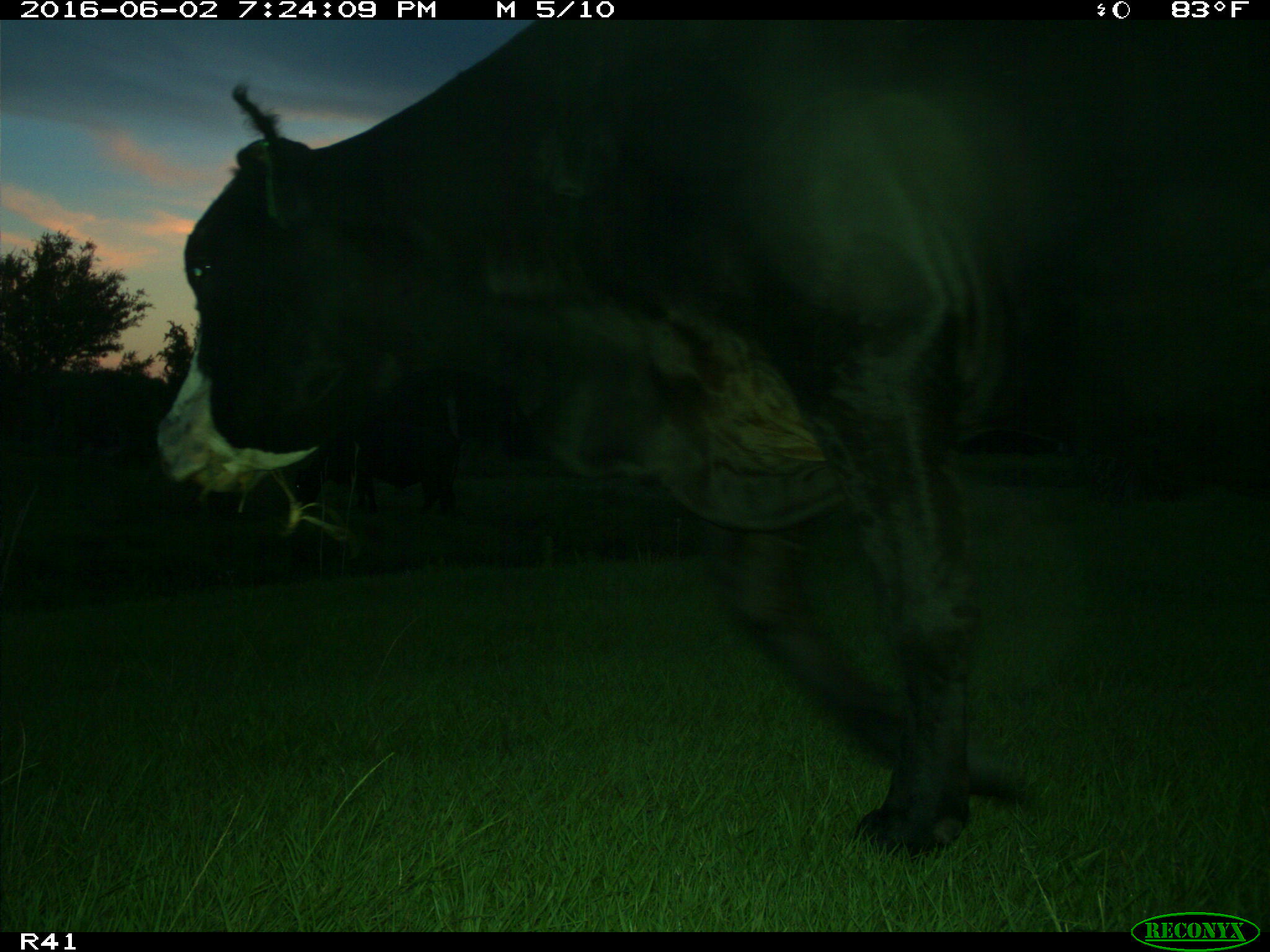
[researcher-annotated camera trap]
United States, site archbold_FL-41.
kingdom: Animalia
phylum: Chordata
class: Mammalia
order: Artiodactyla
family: Bovidae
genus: Bos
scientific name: Bos taurus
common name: domestic cow